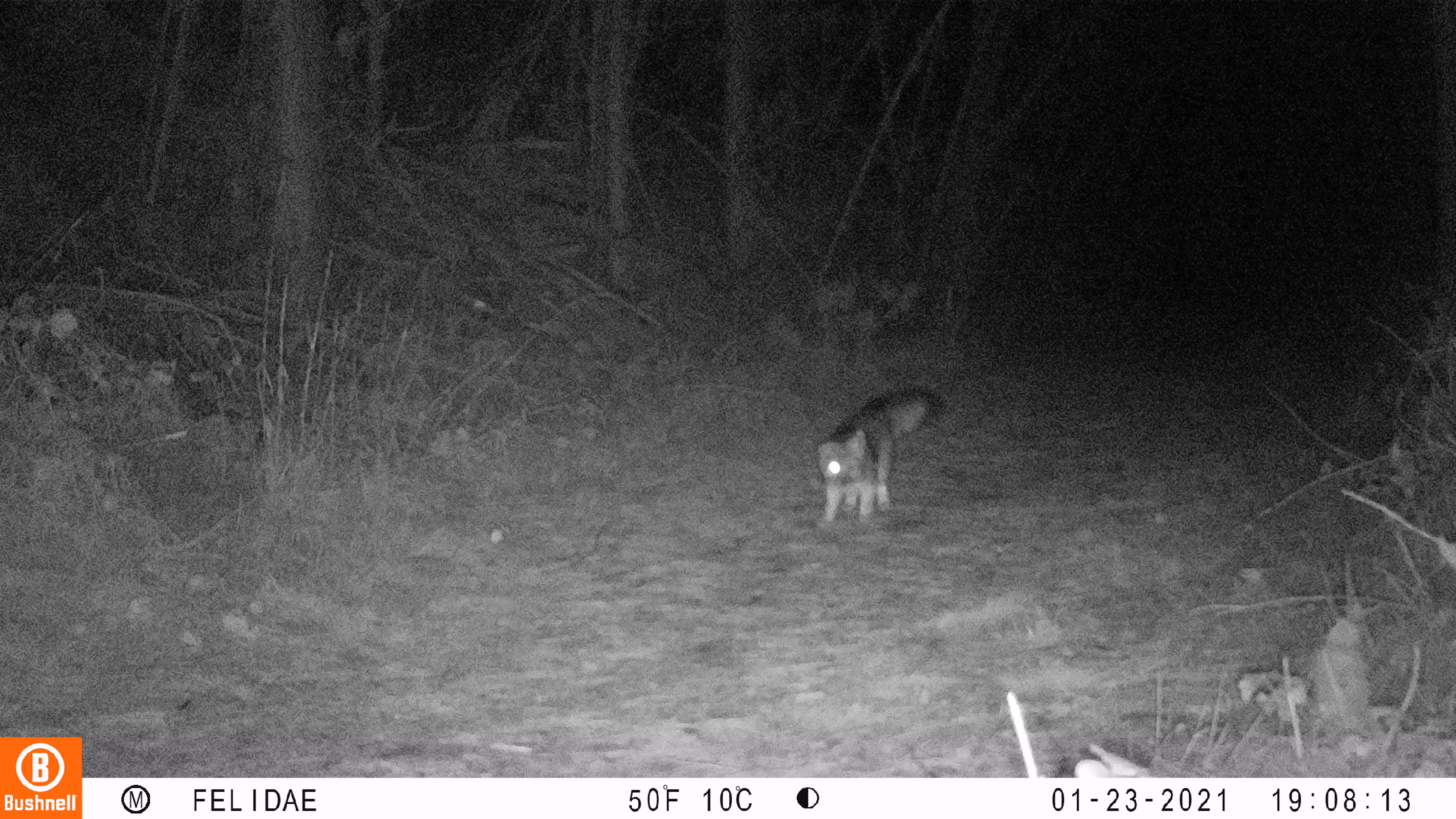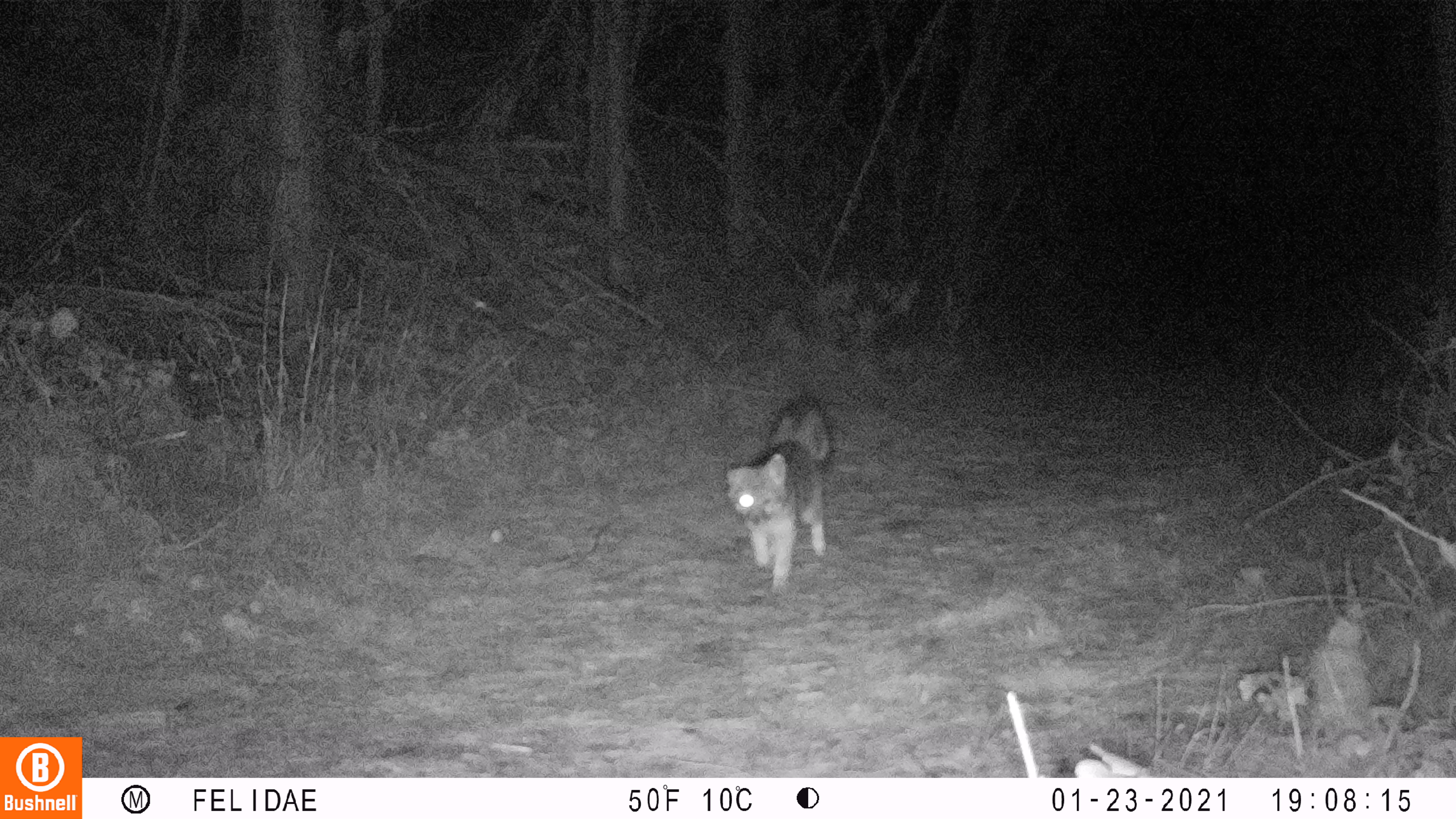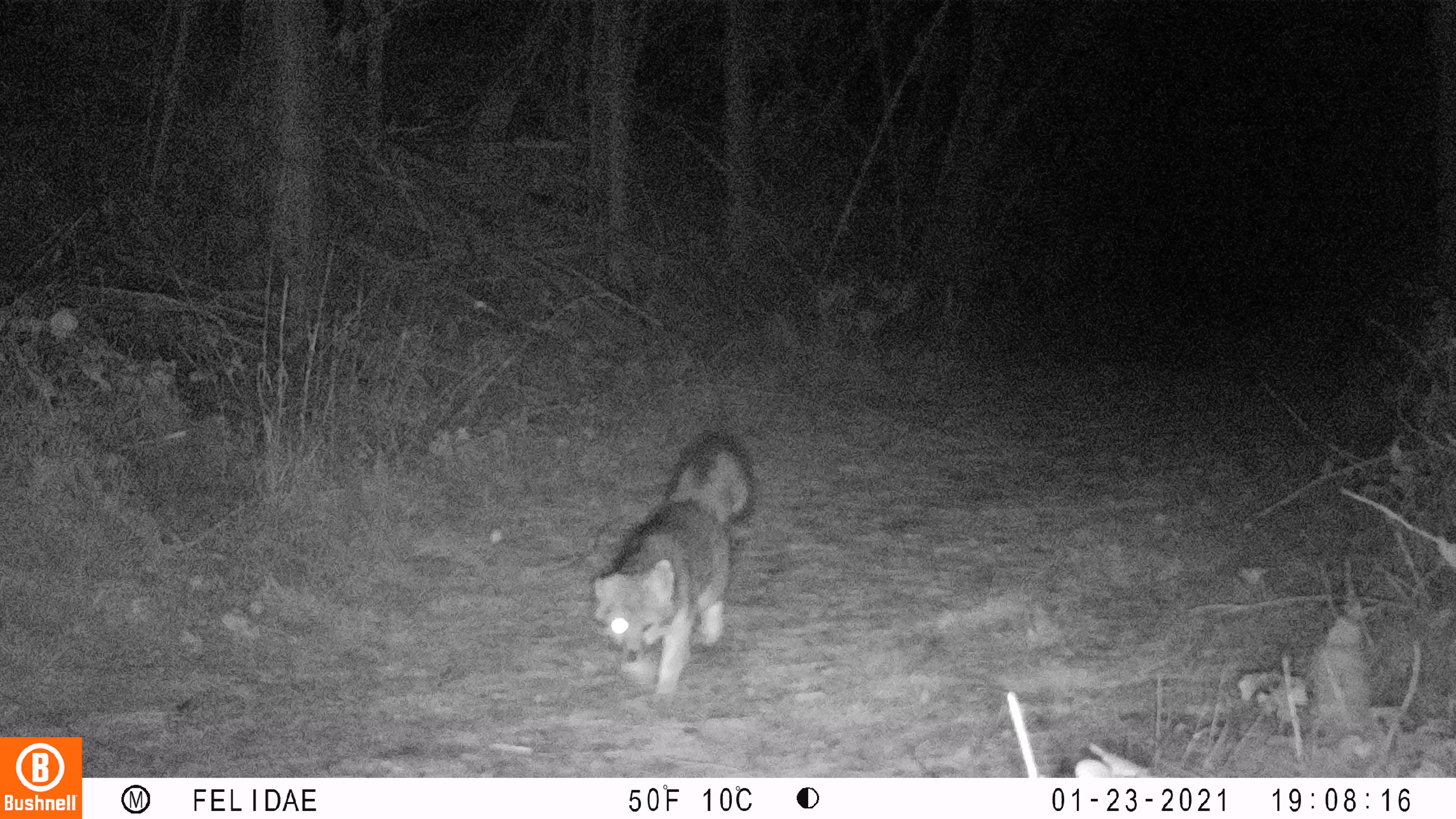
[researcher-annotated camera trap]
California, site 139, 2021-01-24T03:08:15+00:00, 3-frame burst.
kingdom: Animalia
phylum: Chordata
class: Mammalia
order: Carnivora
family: Canidae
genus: Urocyon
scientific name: Urocyon cinereoargenteus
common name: gray fox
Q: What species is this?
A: Gray fox (Urocyon cinereoargenteus).